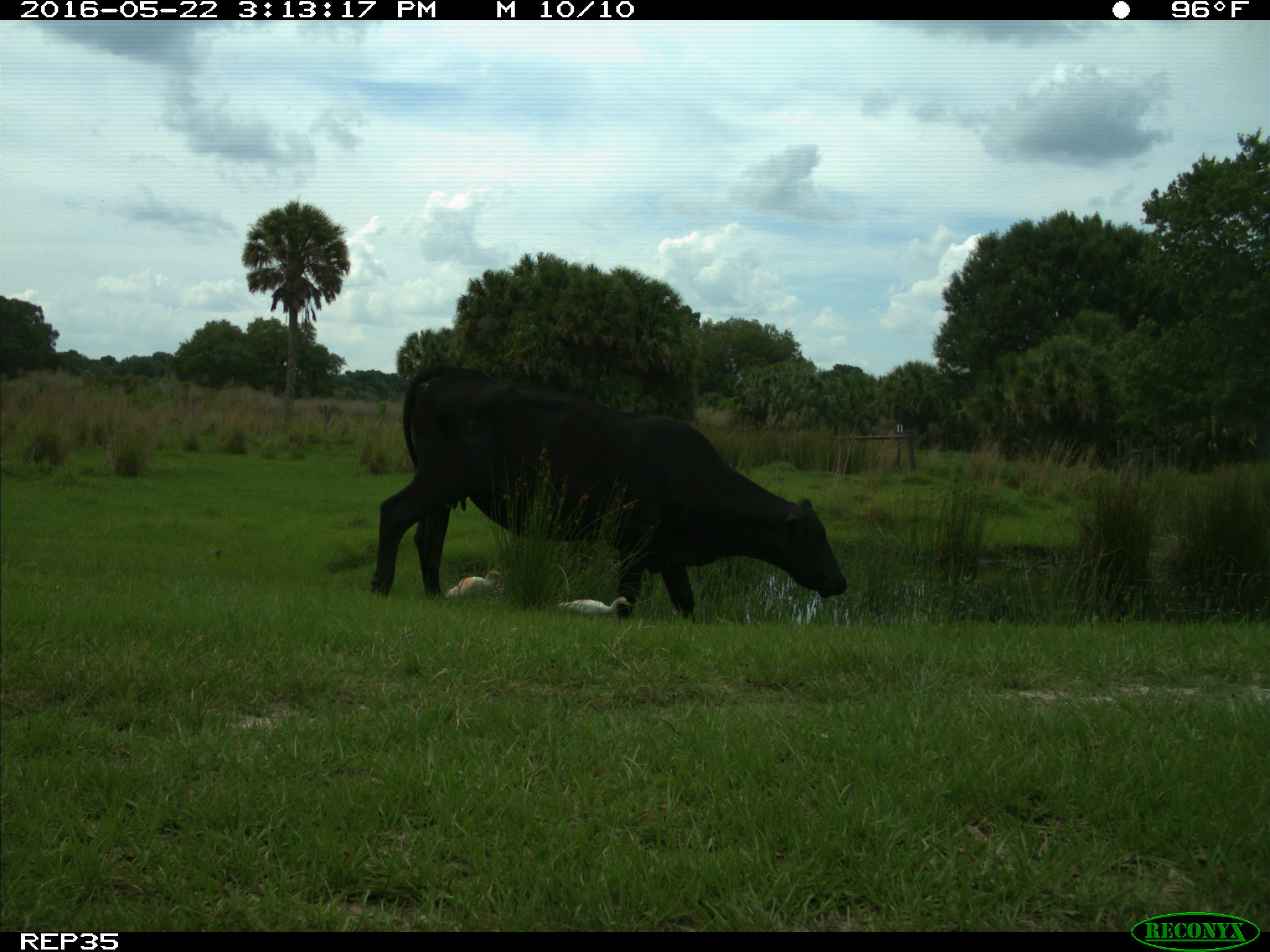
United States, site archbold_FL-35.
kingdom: Animalia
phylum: Chordata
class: Mammalia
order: Artiodactyla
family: Bovidae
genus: Bos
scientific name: Bos taurus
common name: domestic cow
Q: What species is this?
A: Bos taurus (domestic cow).